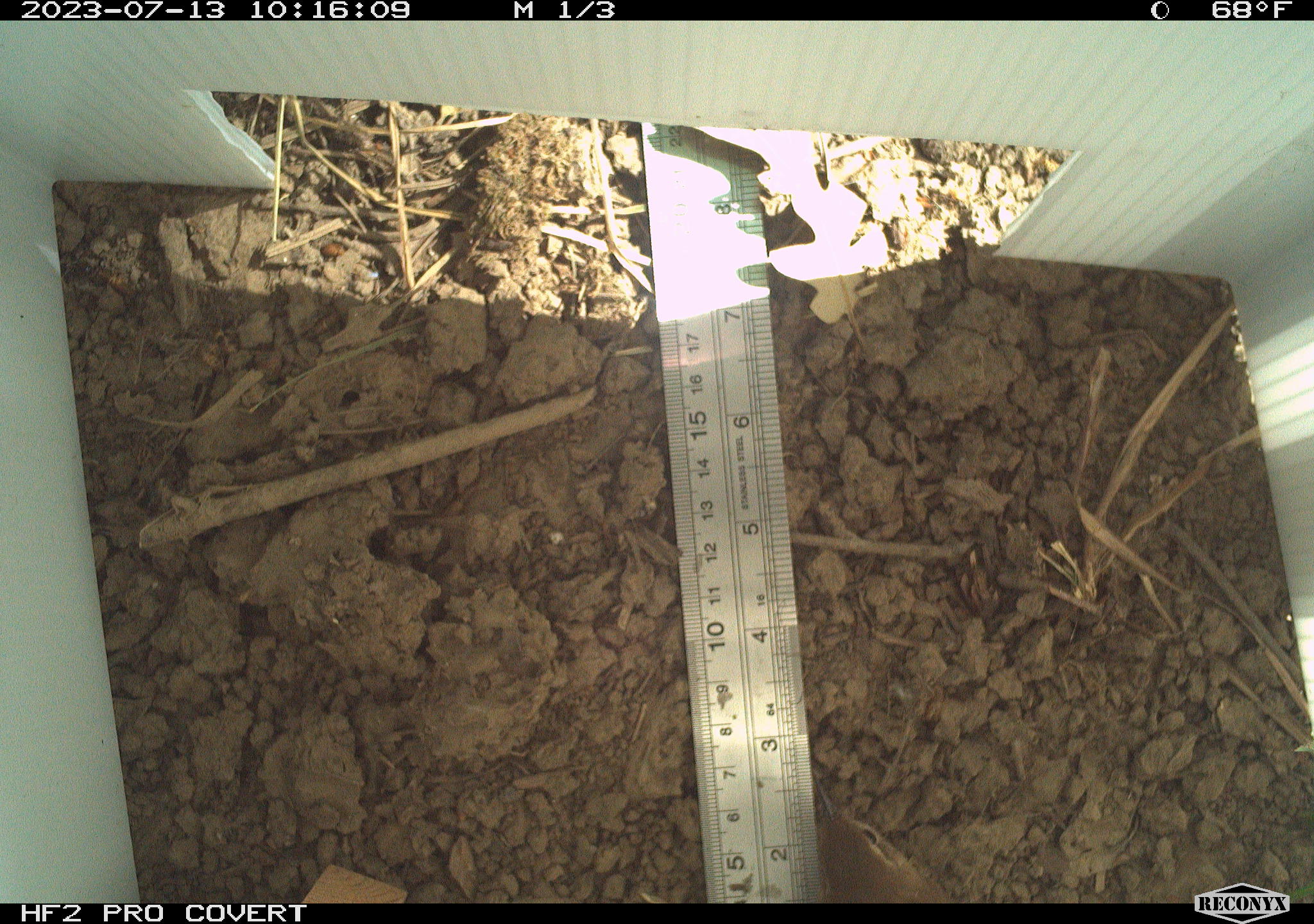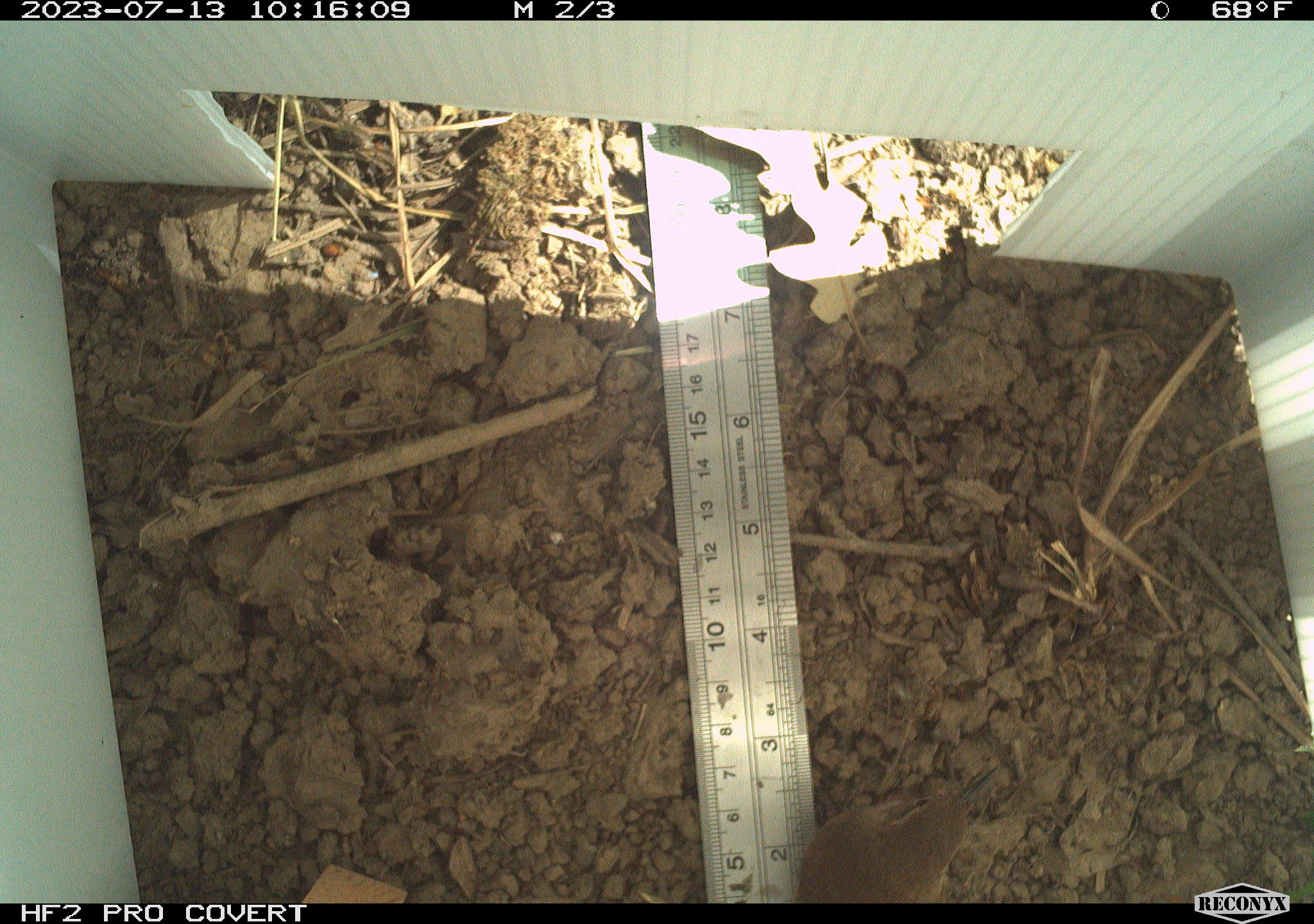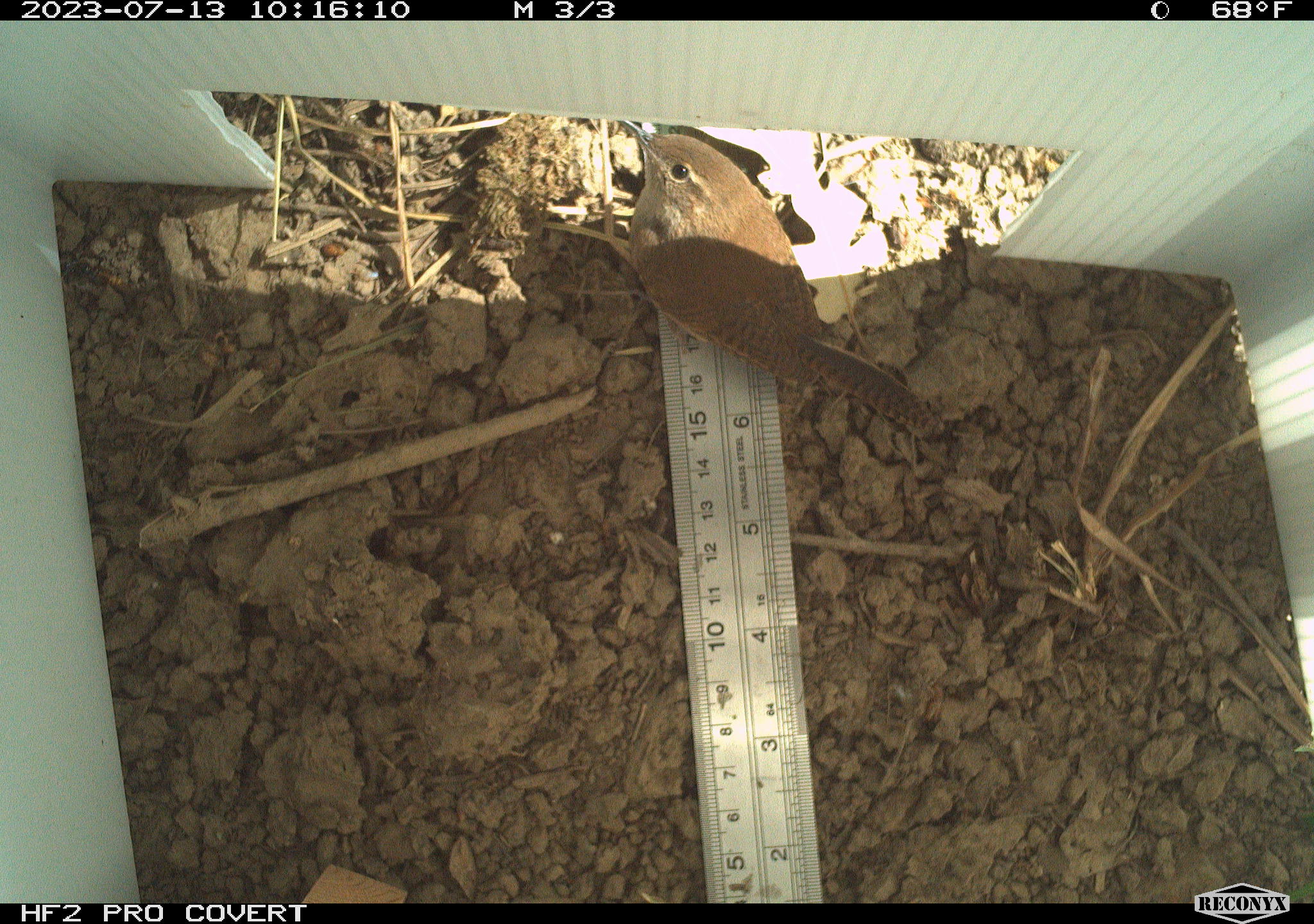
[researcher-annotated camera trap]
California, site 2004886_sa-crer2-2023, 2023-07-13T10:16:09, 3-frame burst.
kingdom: Animalia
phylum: Chordata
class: Aves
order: Passeriformes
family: Troglodytidae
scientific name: Troglodytidae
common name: wren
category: troglodytidae family